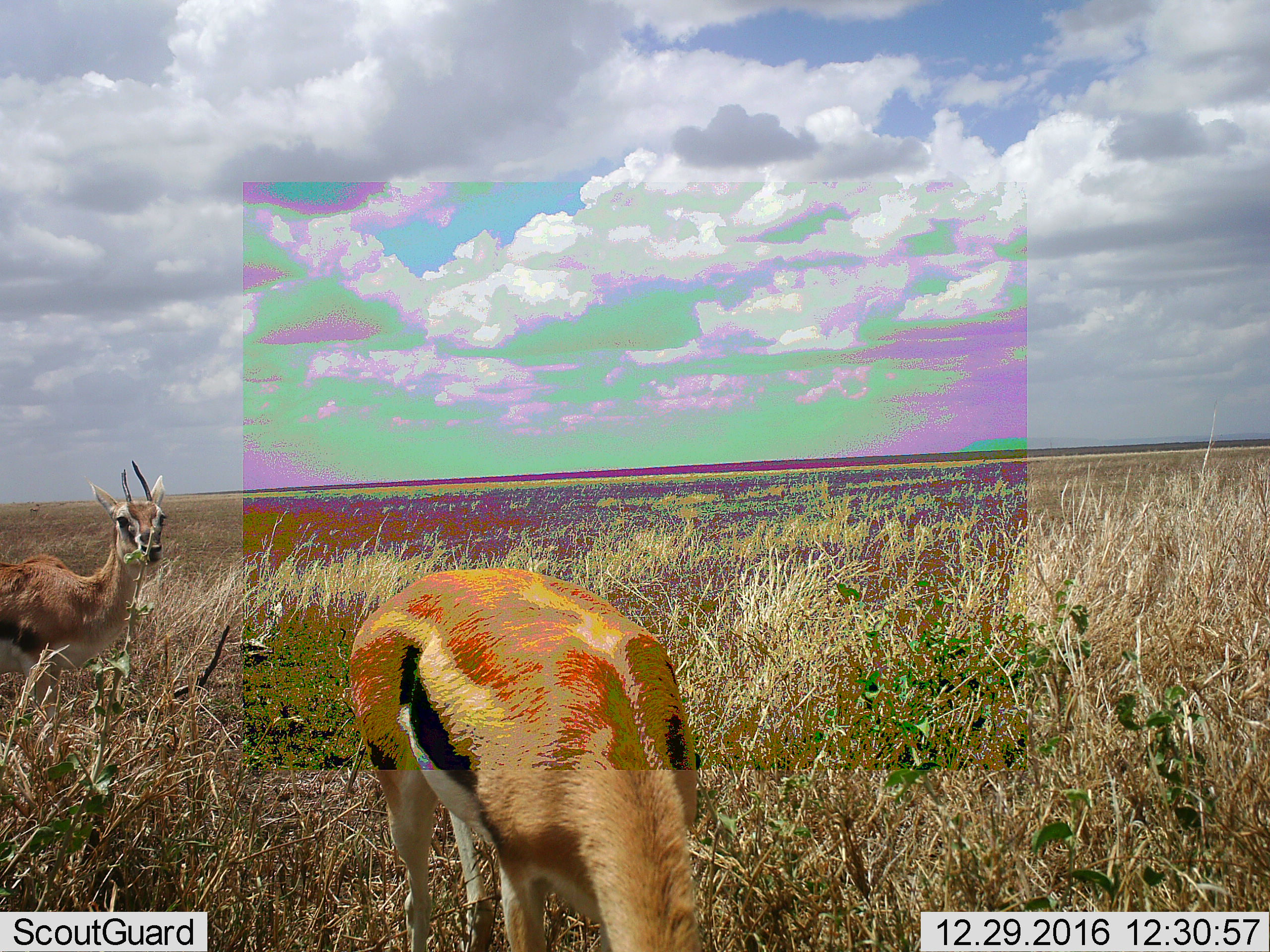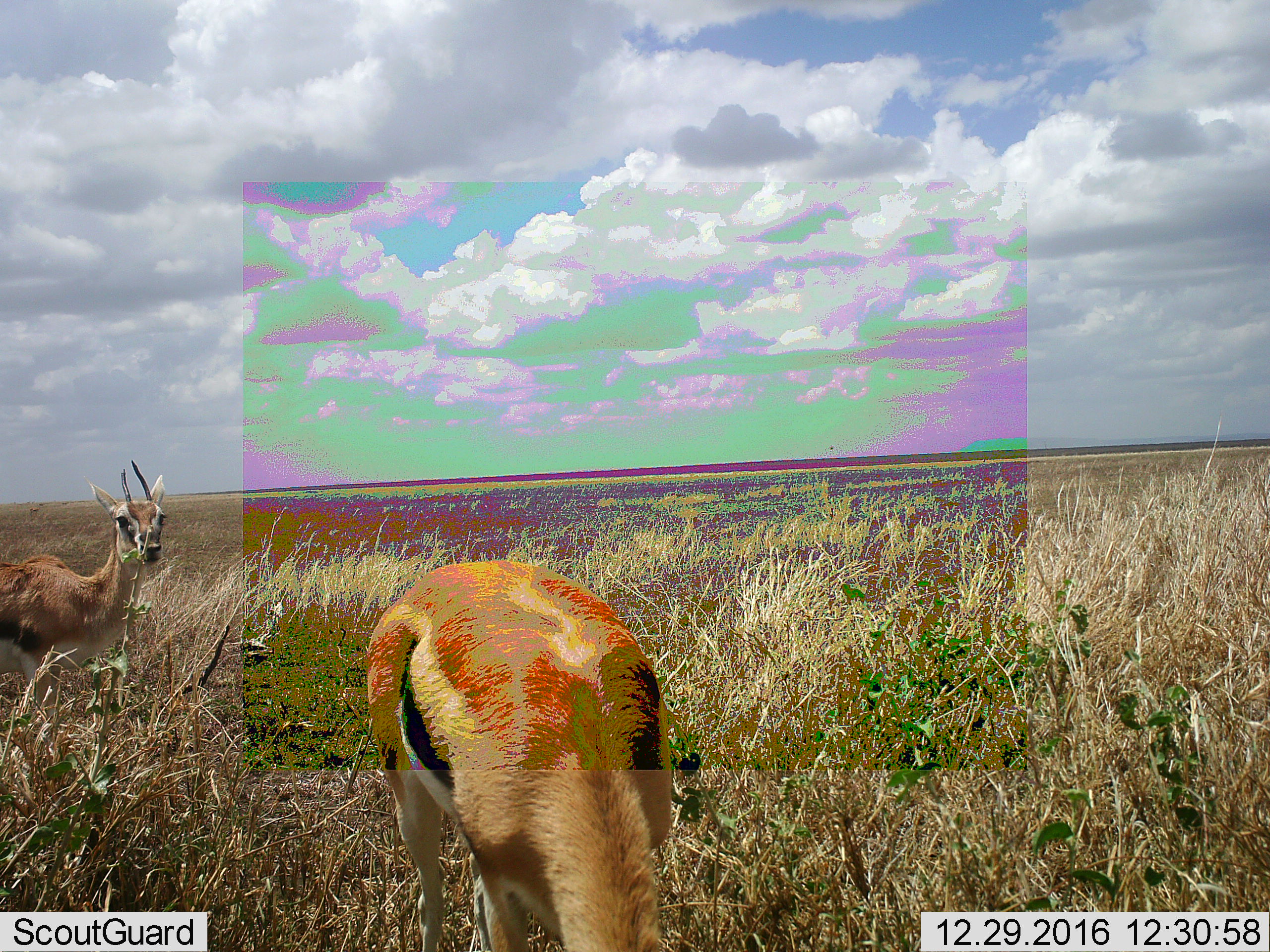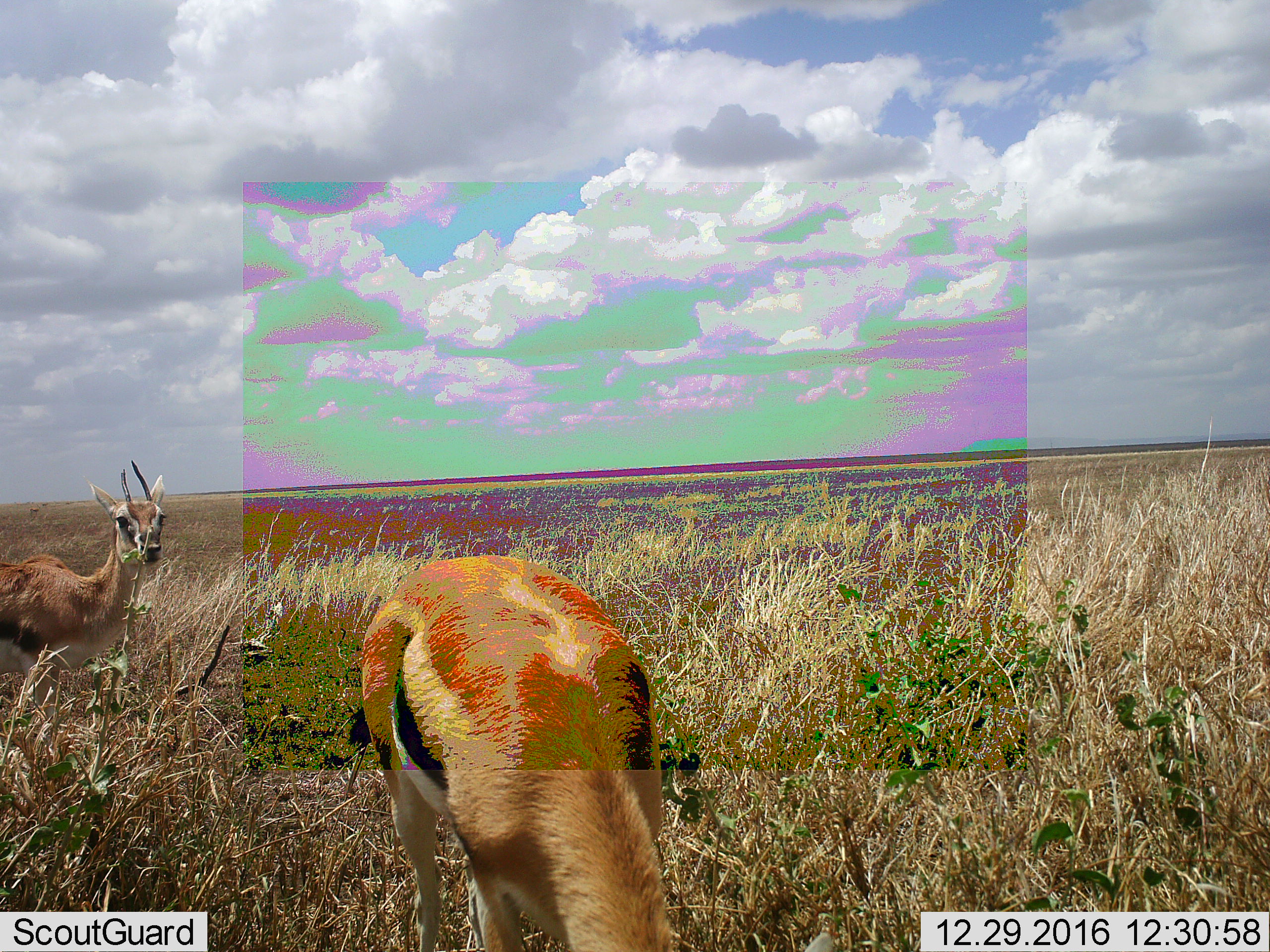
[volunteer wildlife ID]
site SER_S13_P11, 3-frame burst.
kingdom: Animalia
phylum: Chordata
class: Mammalia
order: Artiodactyla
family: Bovidae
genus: Eudorcas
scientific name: Eudorcas thomsonii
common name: thomson's gazelle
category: gazellethomsons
Gazellethomsons (thomson's gazelle) (Eudorcas thomsonii), count 2. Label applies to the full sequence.